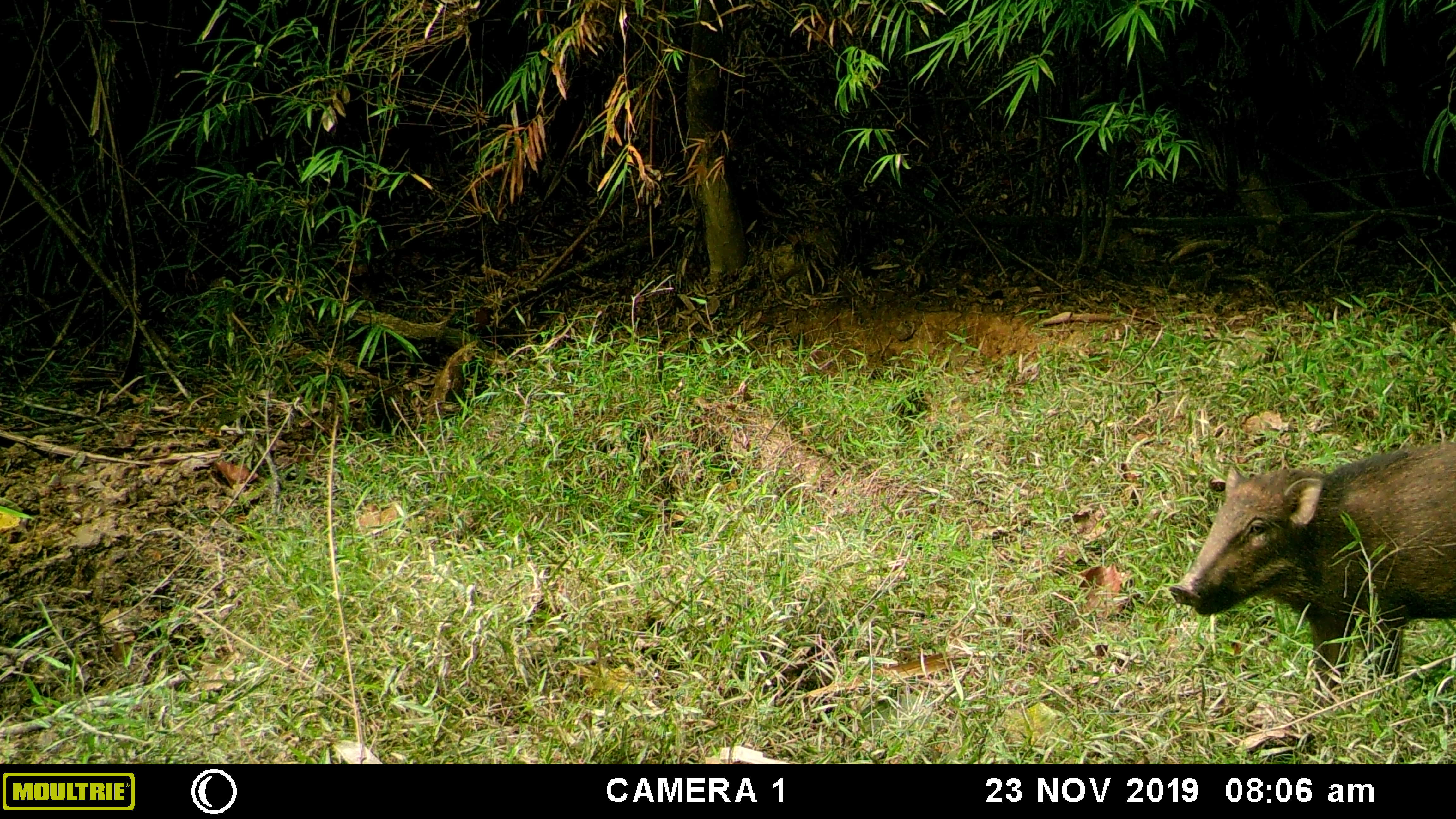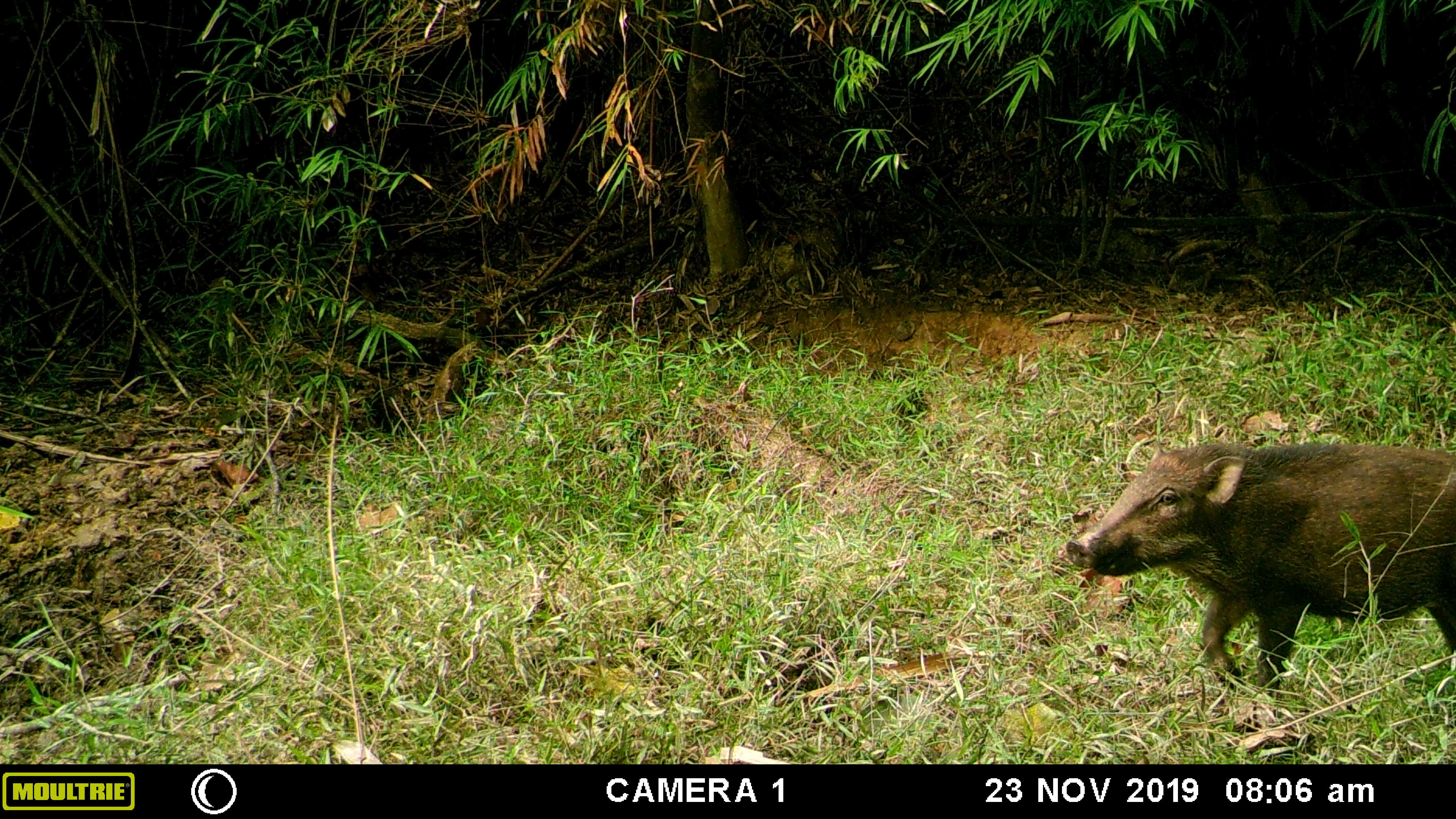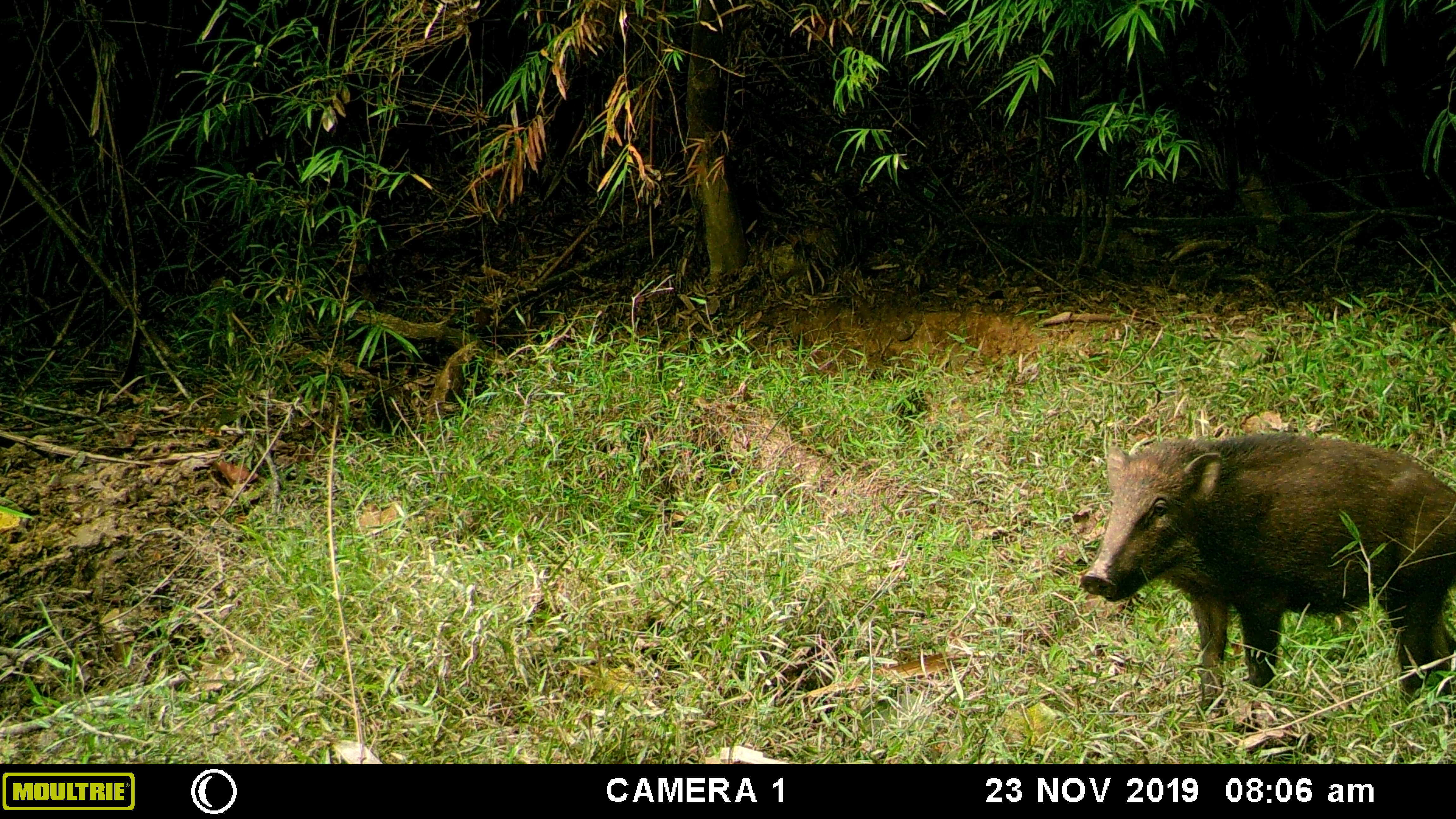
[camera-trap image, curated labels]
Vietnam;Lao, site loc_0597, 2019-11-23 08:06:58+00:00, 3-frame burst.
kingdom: Animalia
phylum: Chordata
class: Mammalia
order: Artiodactyla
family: Suidae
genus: Sus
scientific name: Sus scrofa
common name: eurasian wild pig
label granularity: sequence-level